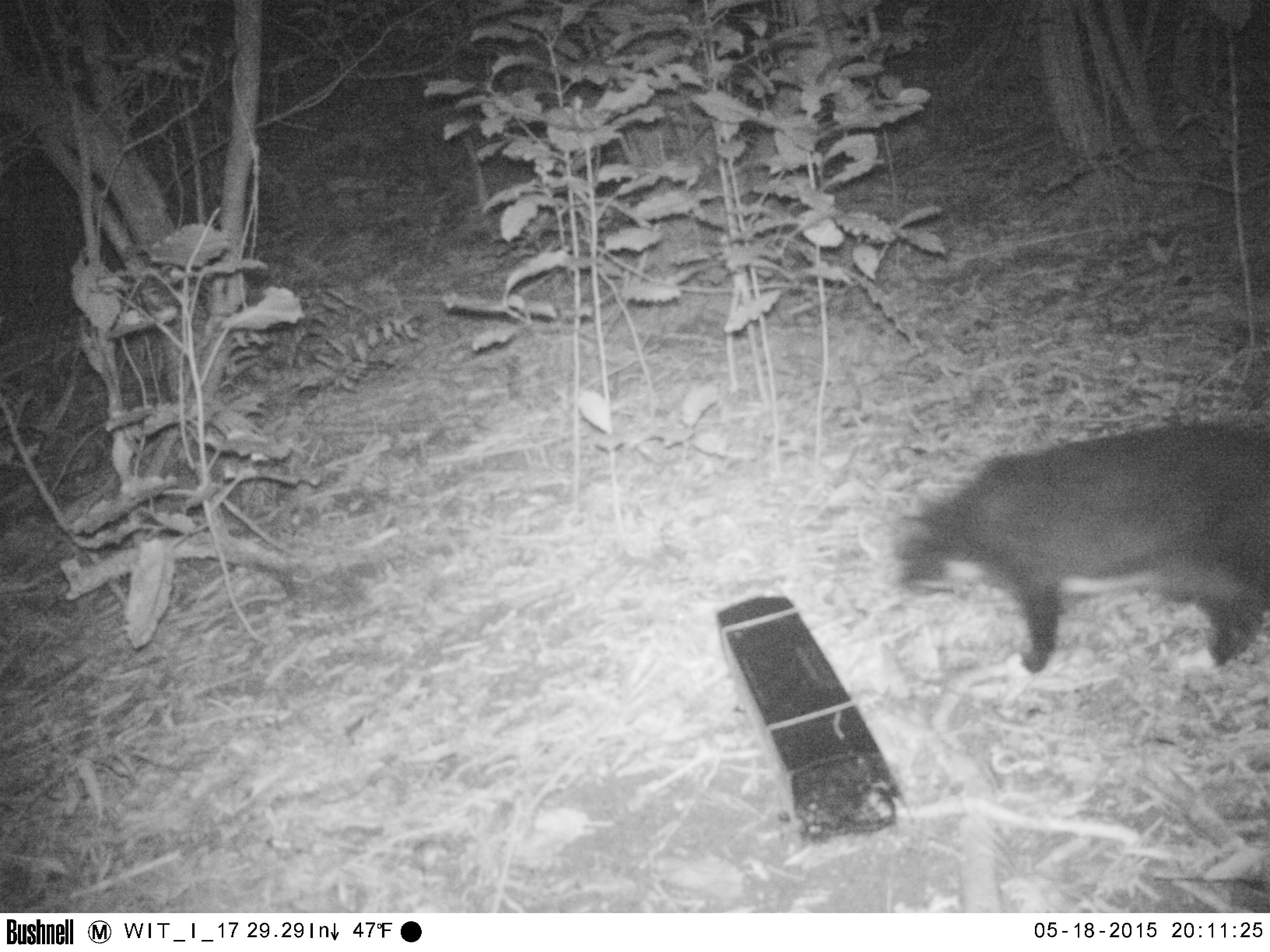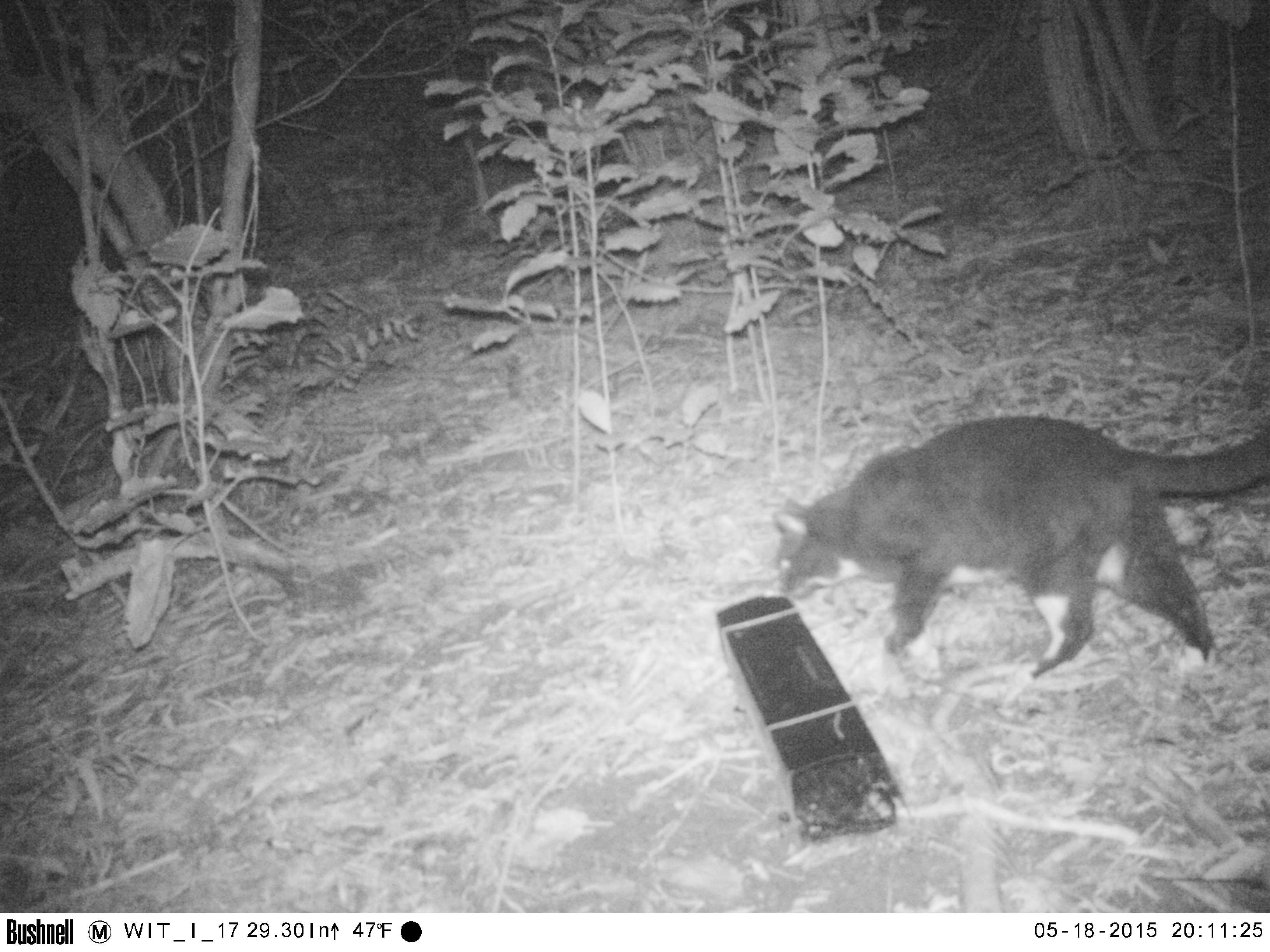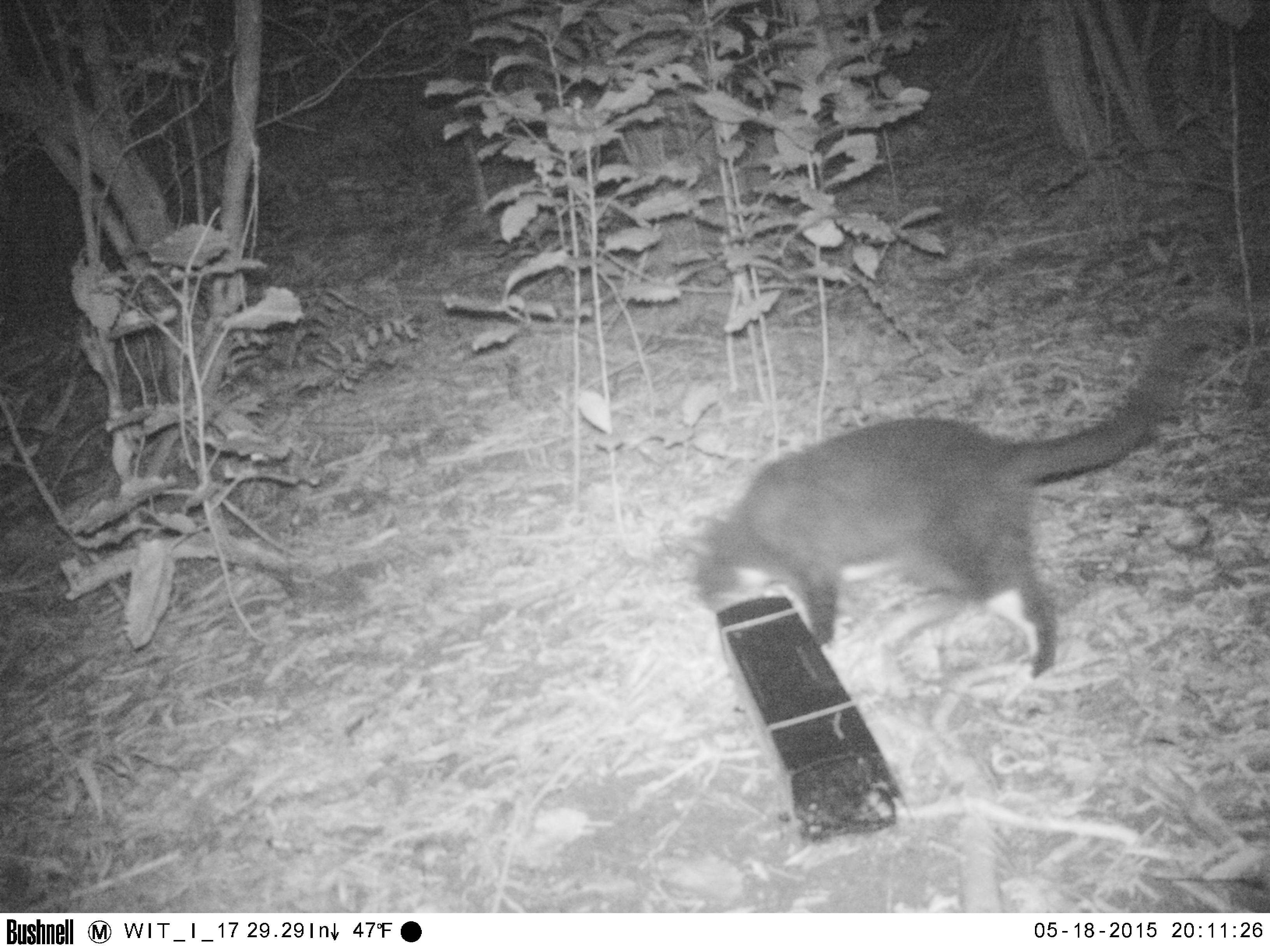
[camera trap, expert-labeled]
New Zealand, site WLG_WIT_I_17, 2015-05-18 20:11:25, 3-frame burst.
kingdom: Animalia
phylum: Chordata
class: Mammalia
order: Carnivora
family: Felidae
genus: Felis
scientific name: Felis catus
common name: domestic cat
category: cat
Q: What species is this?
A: Cat (domestic cat) (Felis catus).